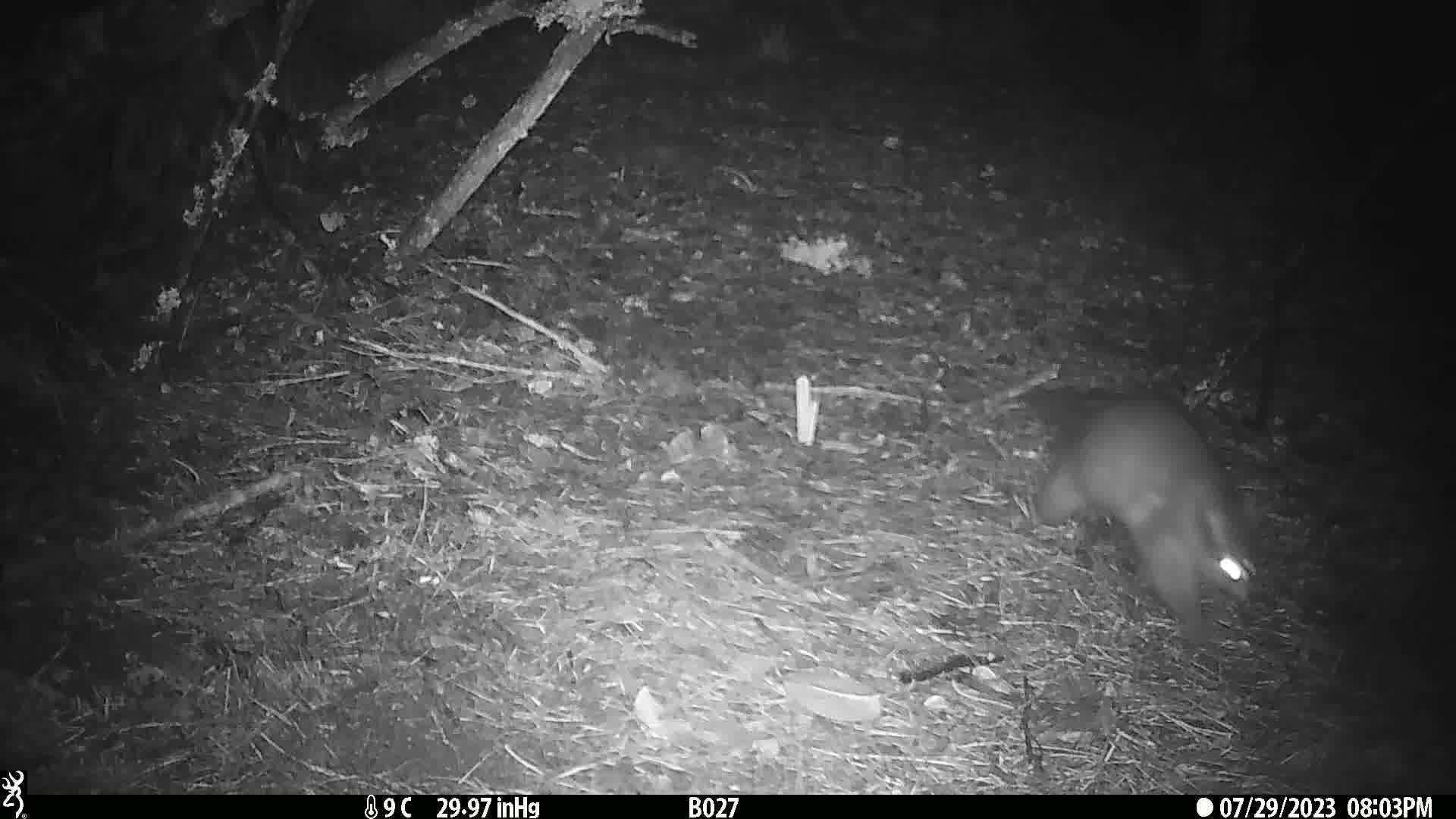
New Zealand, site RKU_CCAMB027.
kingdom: Animalia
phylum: Chordata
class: Mammalia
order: Diprotodontia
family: Phalangeridae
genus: Trichosurus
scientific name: Trichosurus vulpecula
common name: common brushtail possum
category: possum